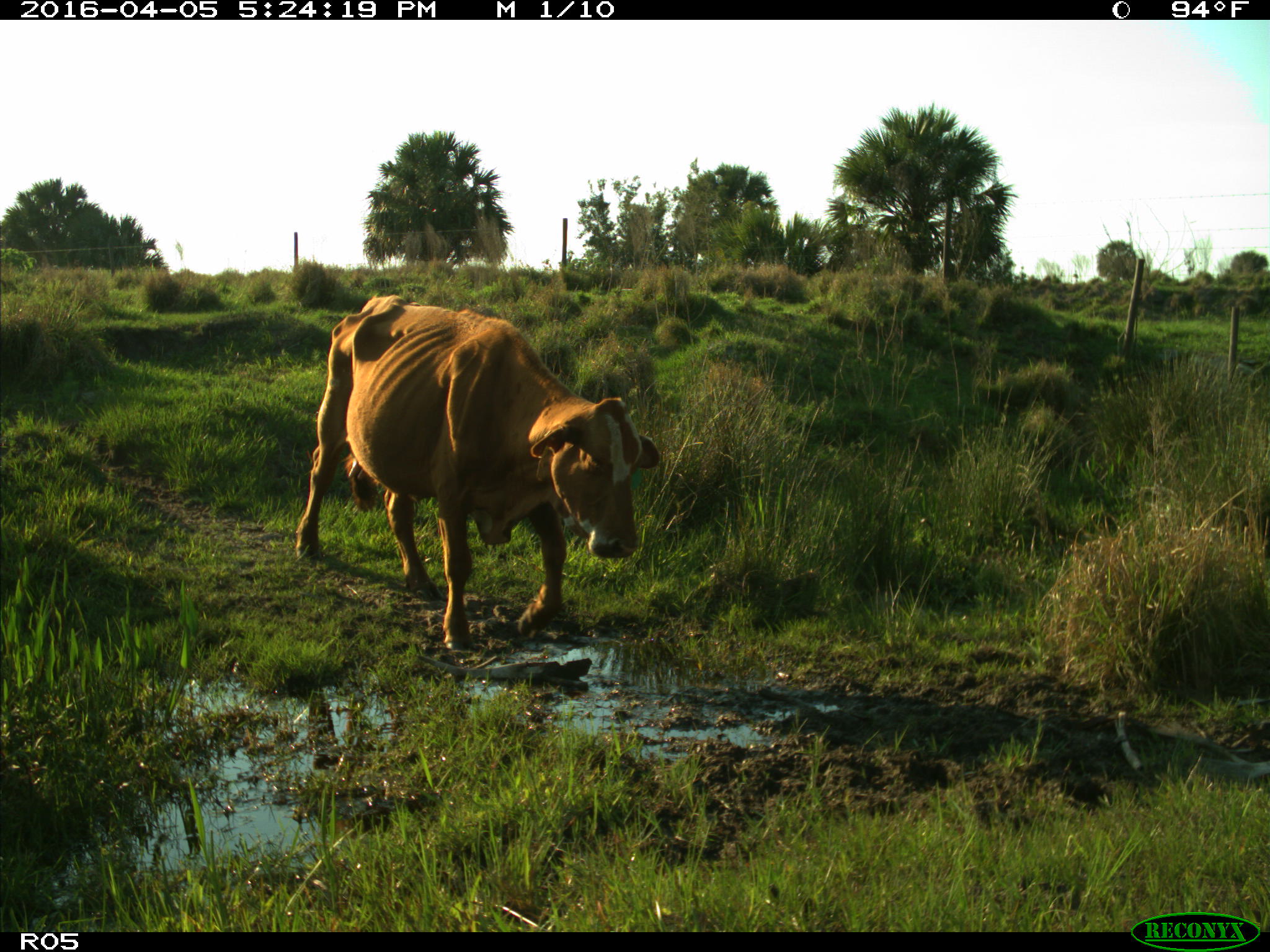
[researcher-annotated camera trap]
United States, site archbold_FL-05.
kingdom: Animalia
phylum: Chordata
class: Mammalia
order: Artiodactyla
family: Bovidae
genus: Bos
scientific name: Bos taurus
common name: domestic cow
Bos taurus (domestic cow).